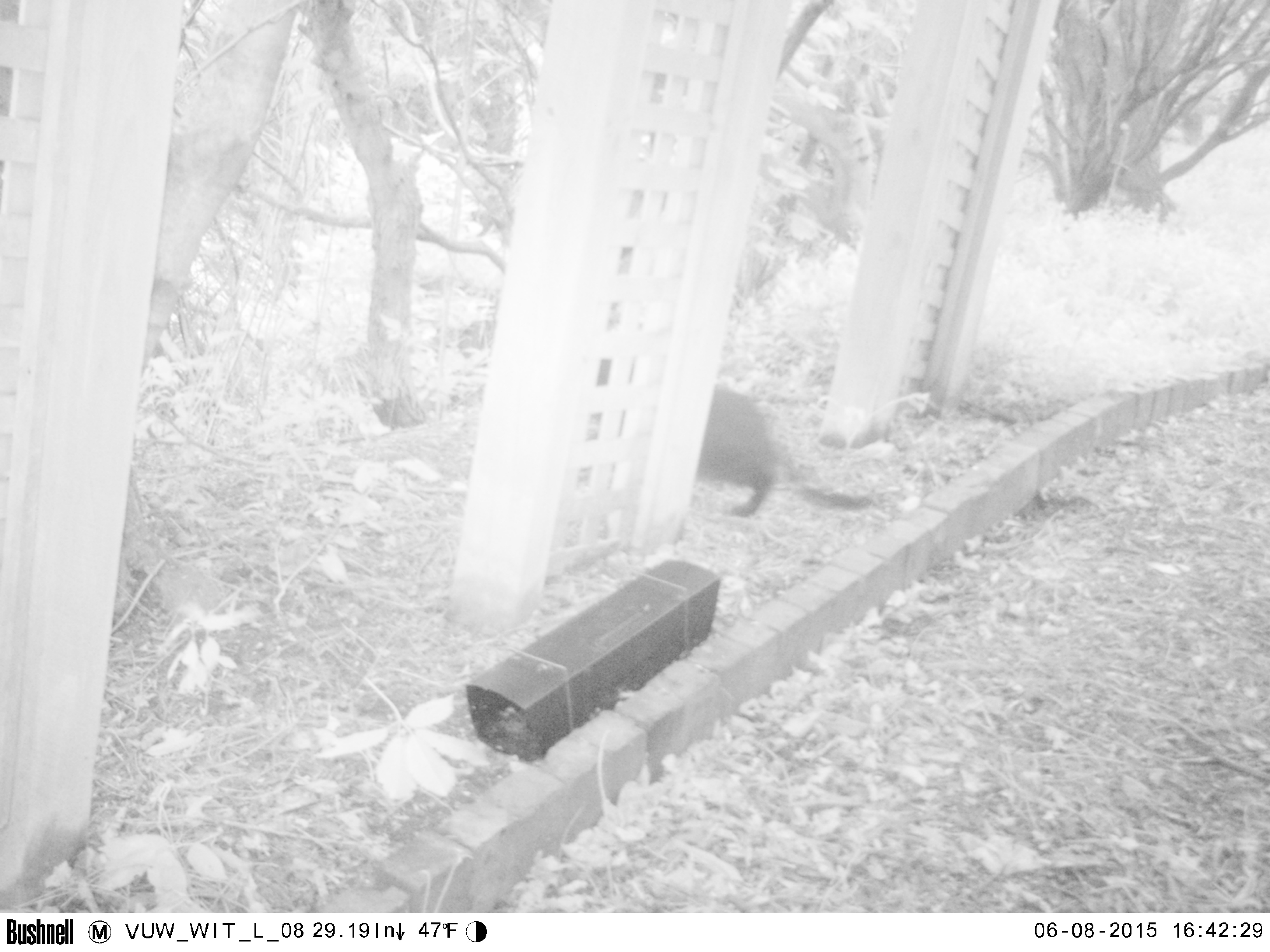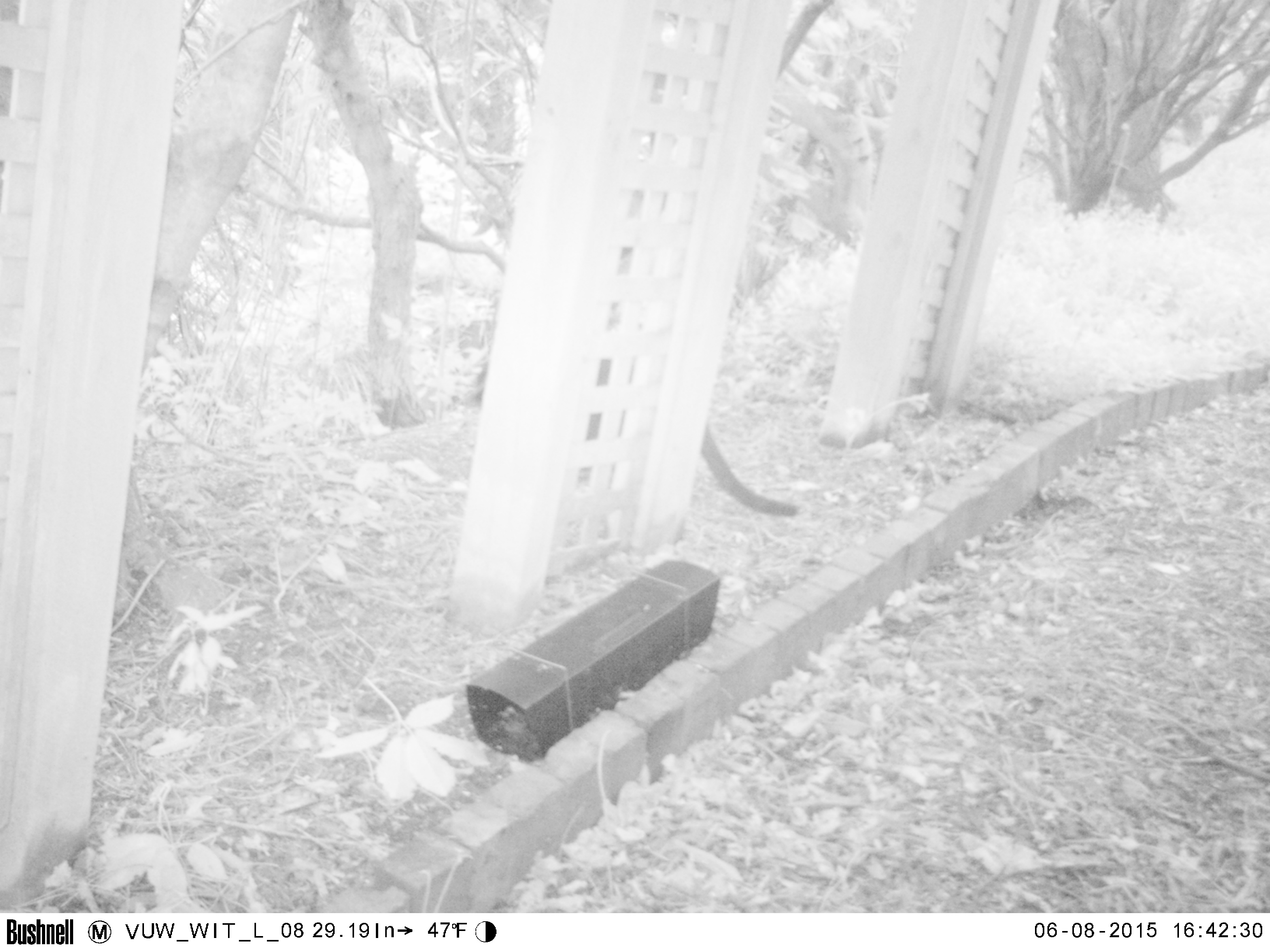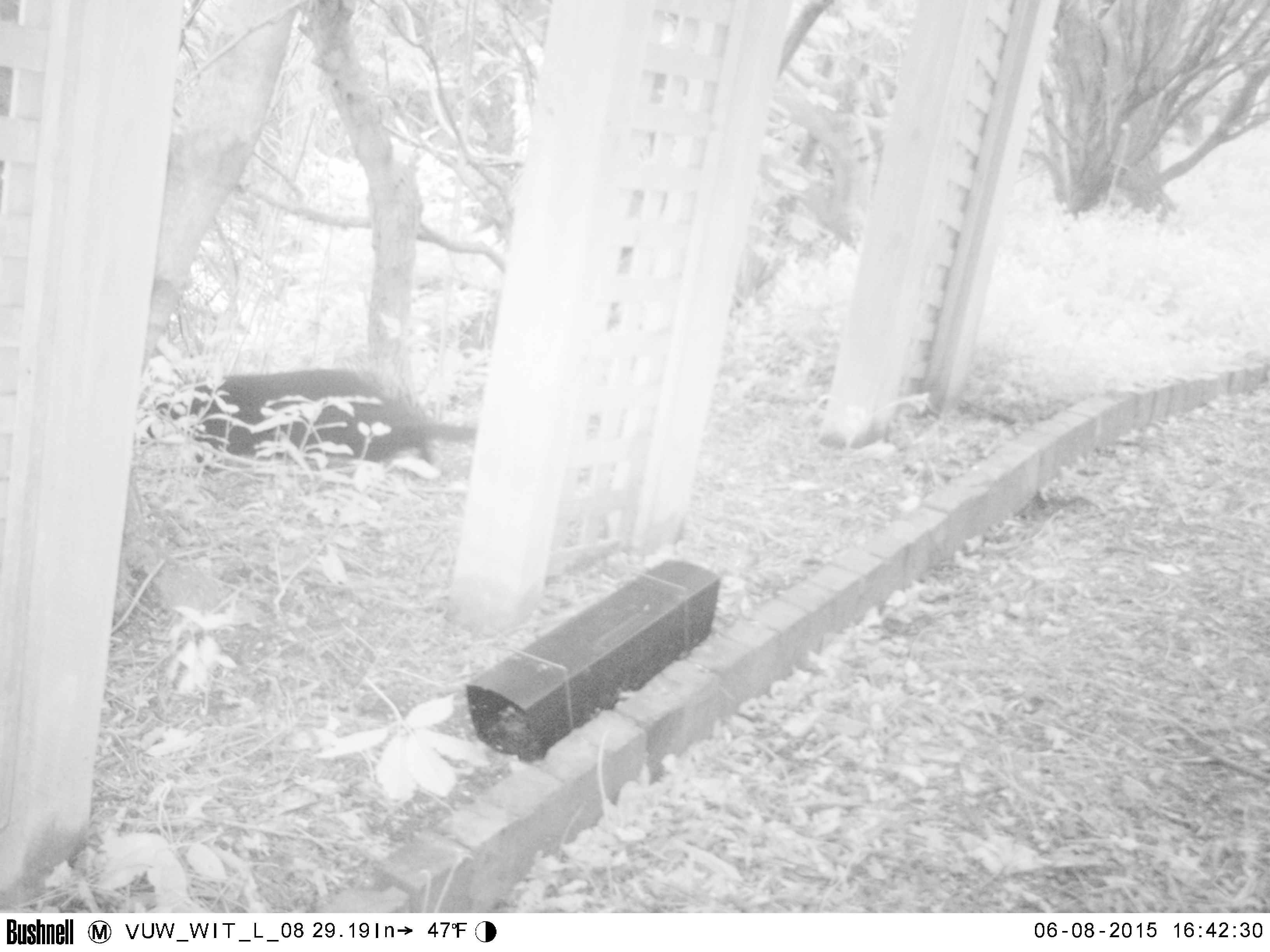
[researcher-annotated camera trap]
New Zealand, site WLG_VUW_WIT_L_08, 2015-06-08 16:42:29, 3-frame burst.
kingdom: Animalia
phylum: Chordata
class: Mammalia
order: Carnivora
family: Felidae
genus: Felis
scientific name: Felis catus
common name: domestic cat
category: cat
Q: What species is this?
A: Cat (domestic cat) (Felis catus).